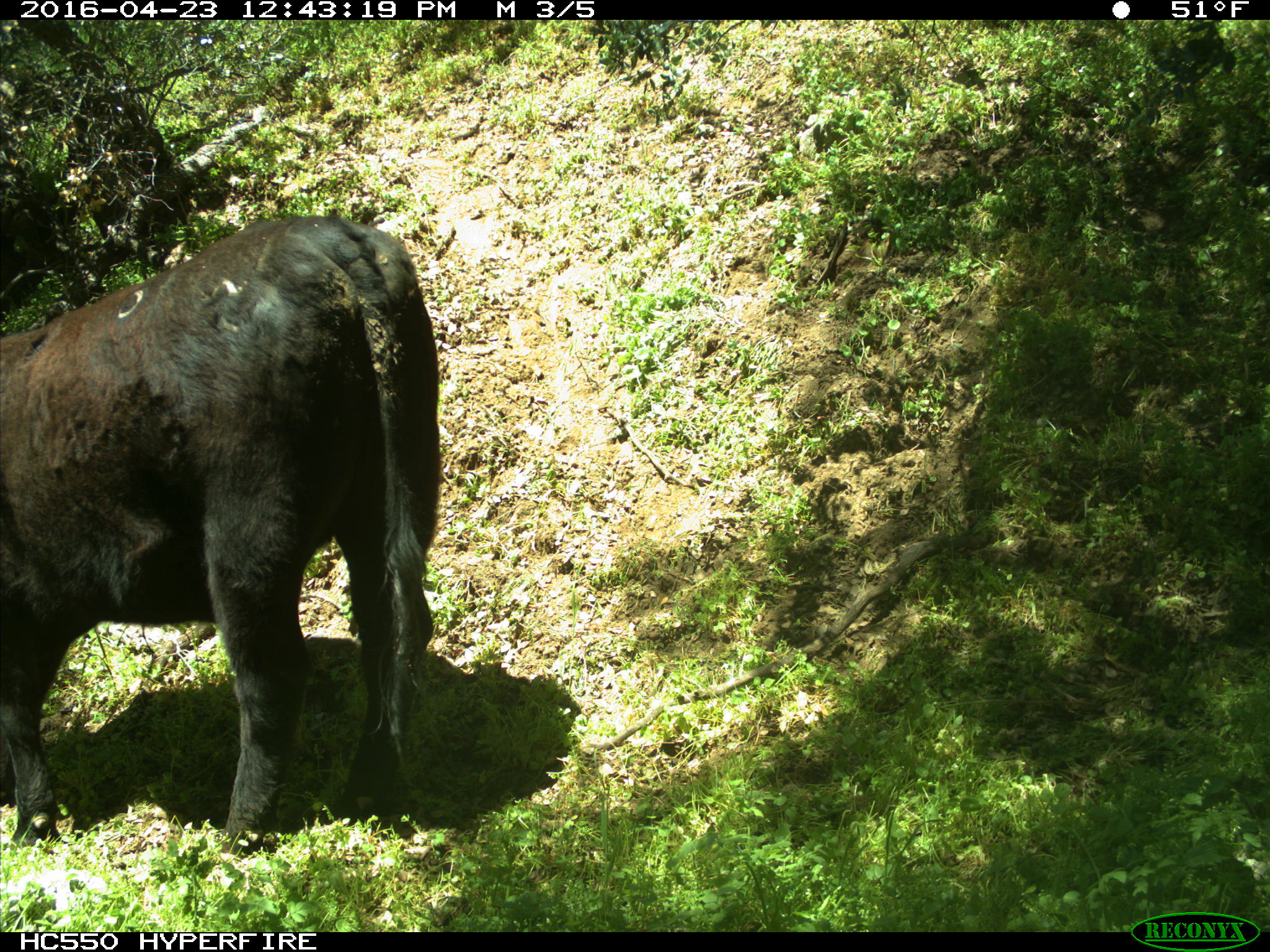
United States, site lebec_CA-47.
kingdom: Animalia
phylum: Chordata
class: Mammalia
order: Artiodactyla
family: Bovidae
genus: Bos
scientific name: Bos taurus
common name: domestic cow